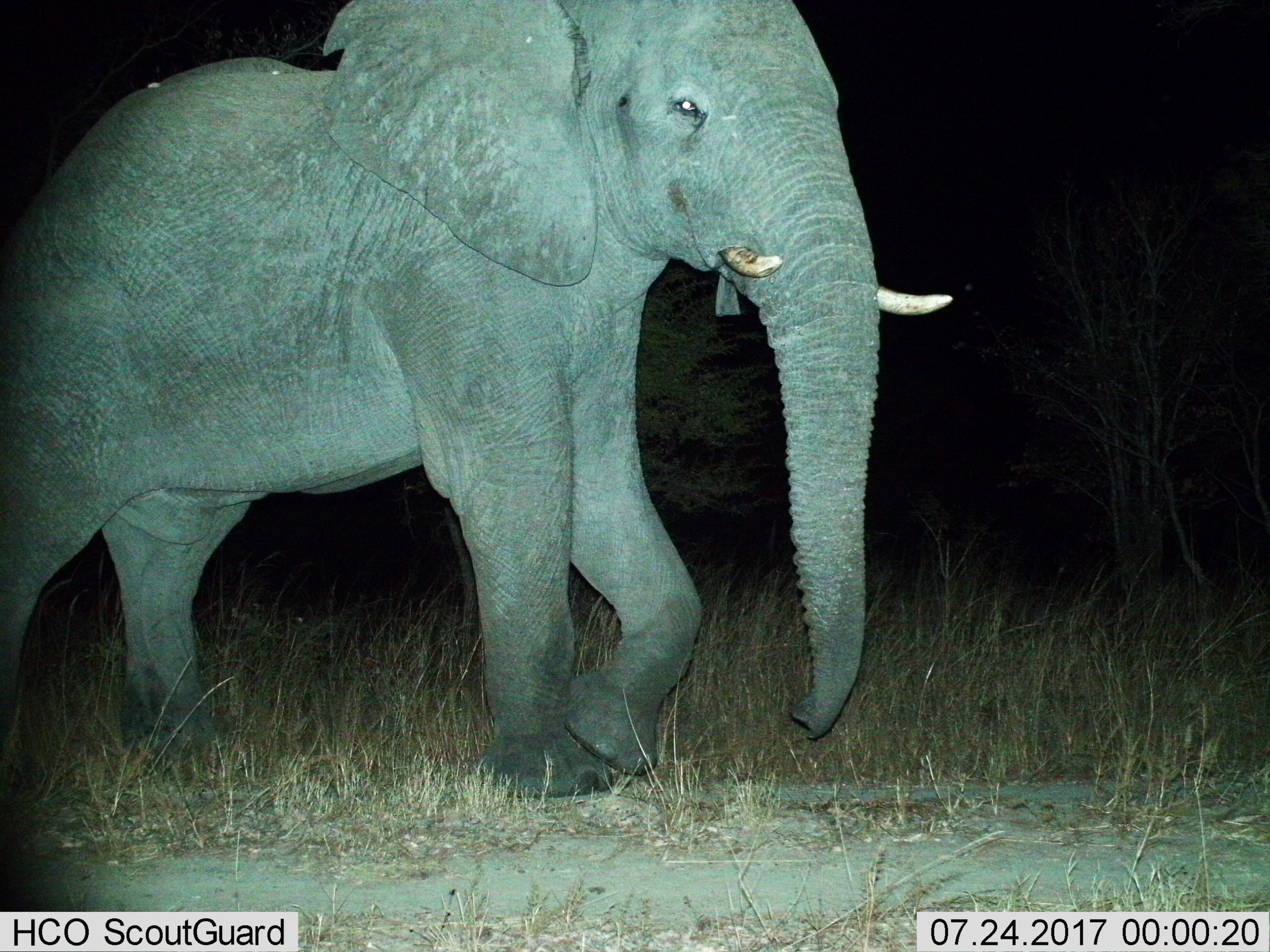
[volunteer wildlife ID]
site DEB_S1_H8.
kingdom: Animalia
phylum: Chordata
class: Mammalia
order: Proboscidea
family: Elephantidae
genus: Loxodonta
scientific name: Loxodonta africana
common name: african bush elephant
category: elephant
Elephant (african bush elephant) (Loxodonta africana), count 1. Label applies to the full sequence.